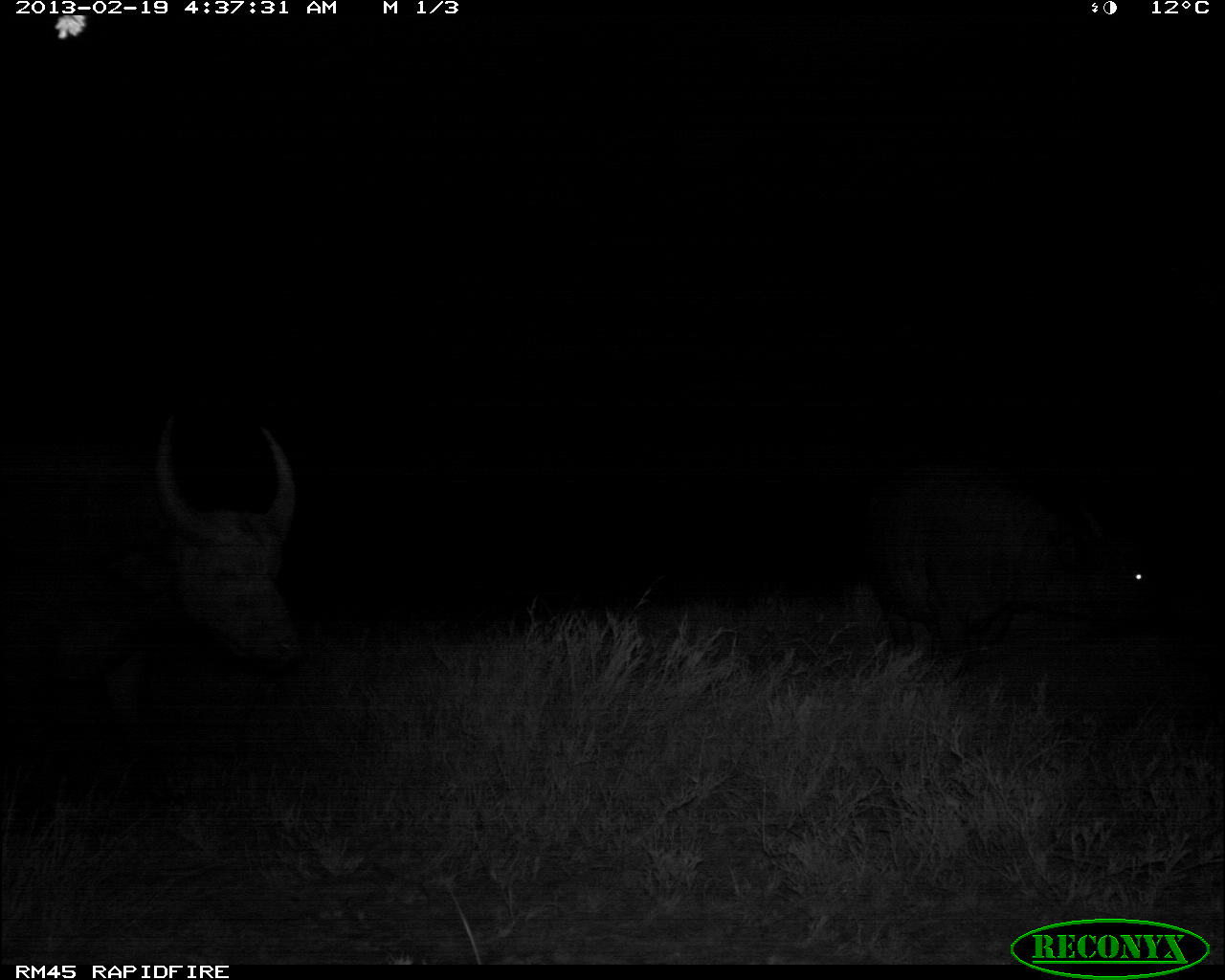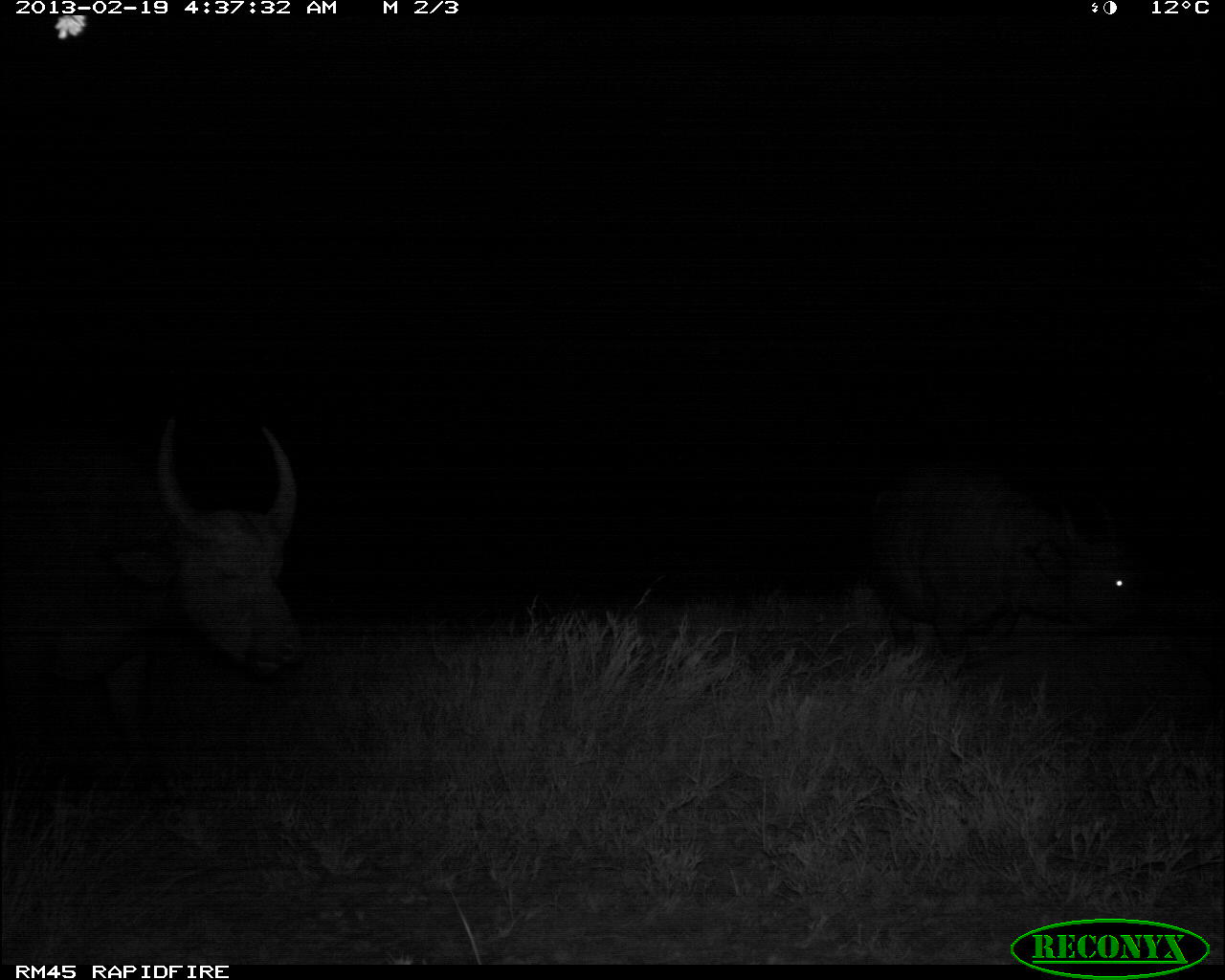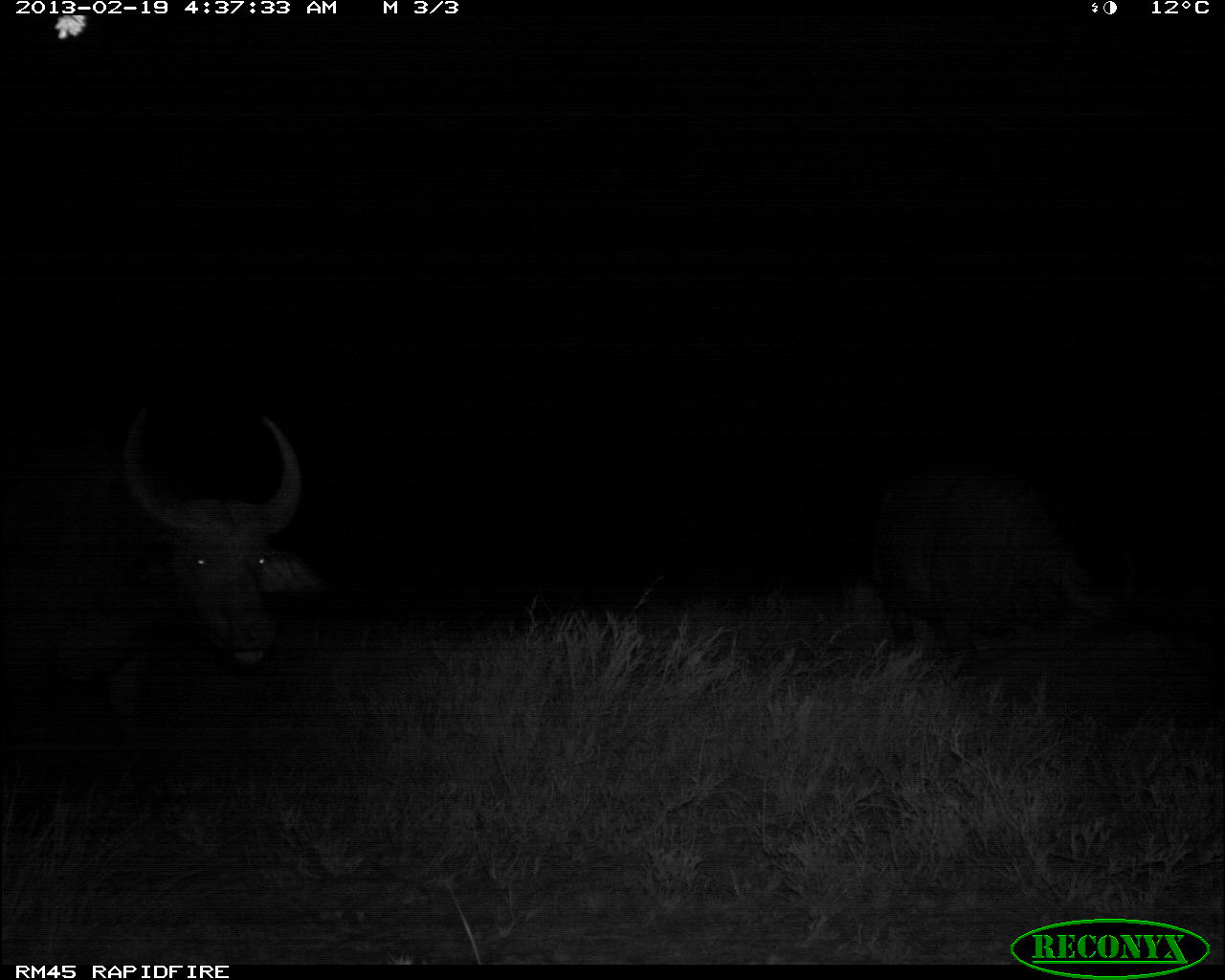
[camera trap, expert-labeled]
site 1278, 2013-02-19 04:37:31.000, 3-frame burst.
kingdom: Animalia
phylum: Chordata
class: Mammalia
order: Artiodactyla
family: Bovidae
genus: Syncerus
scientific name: Syncerus caffer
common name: african buffalo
Syncerus caffer (african buffalo), count 3.